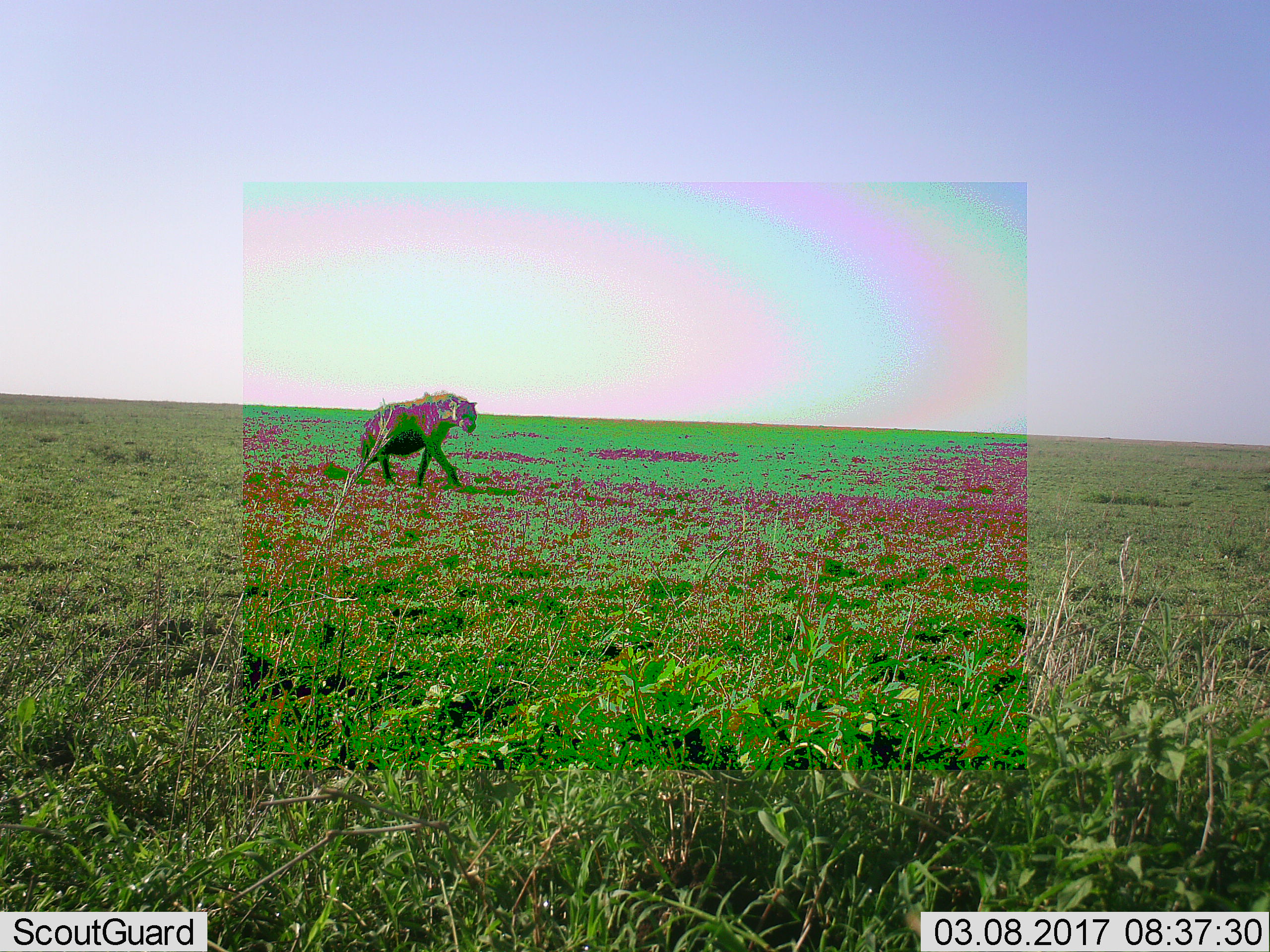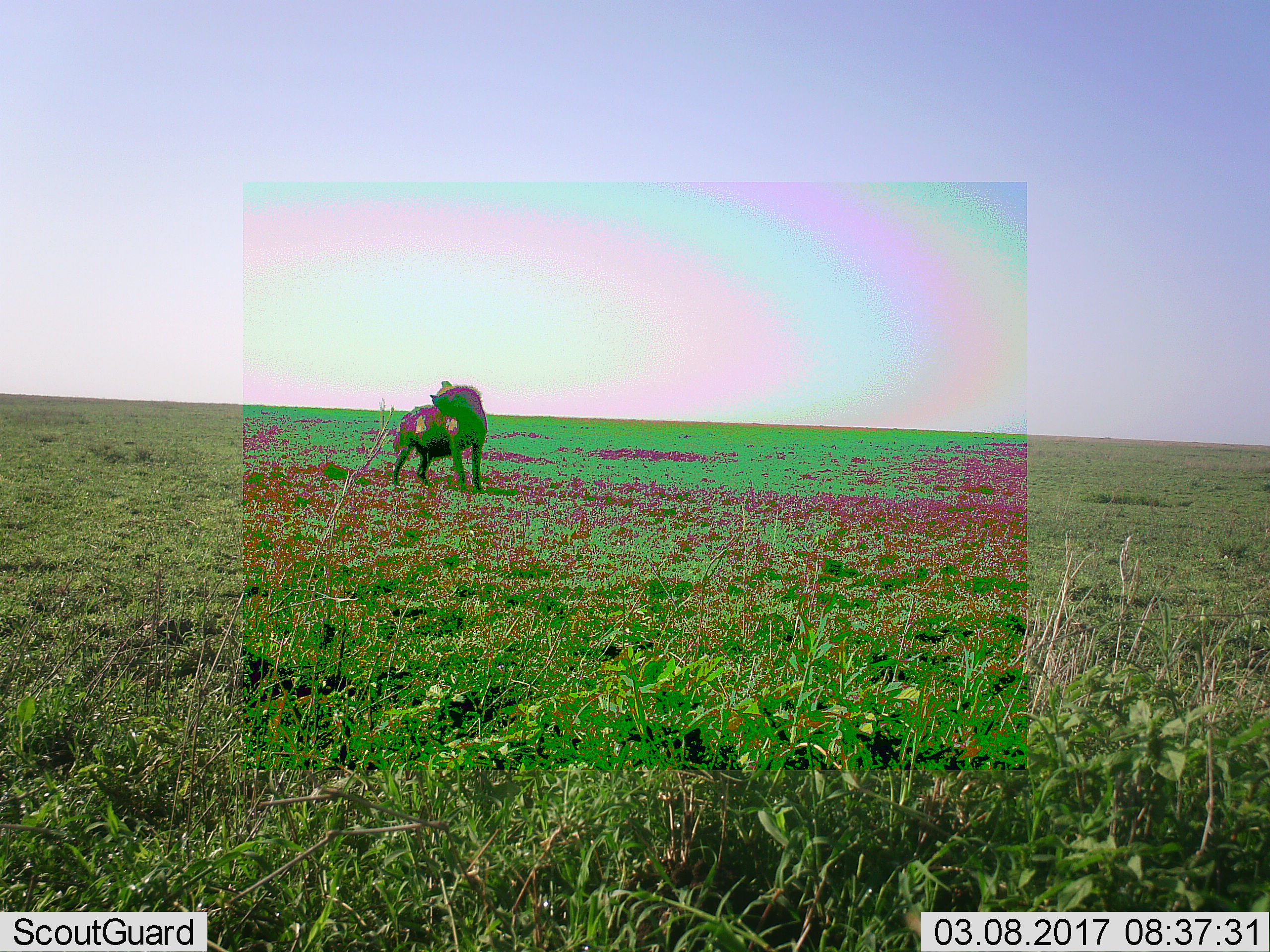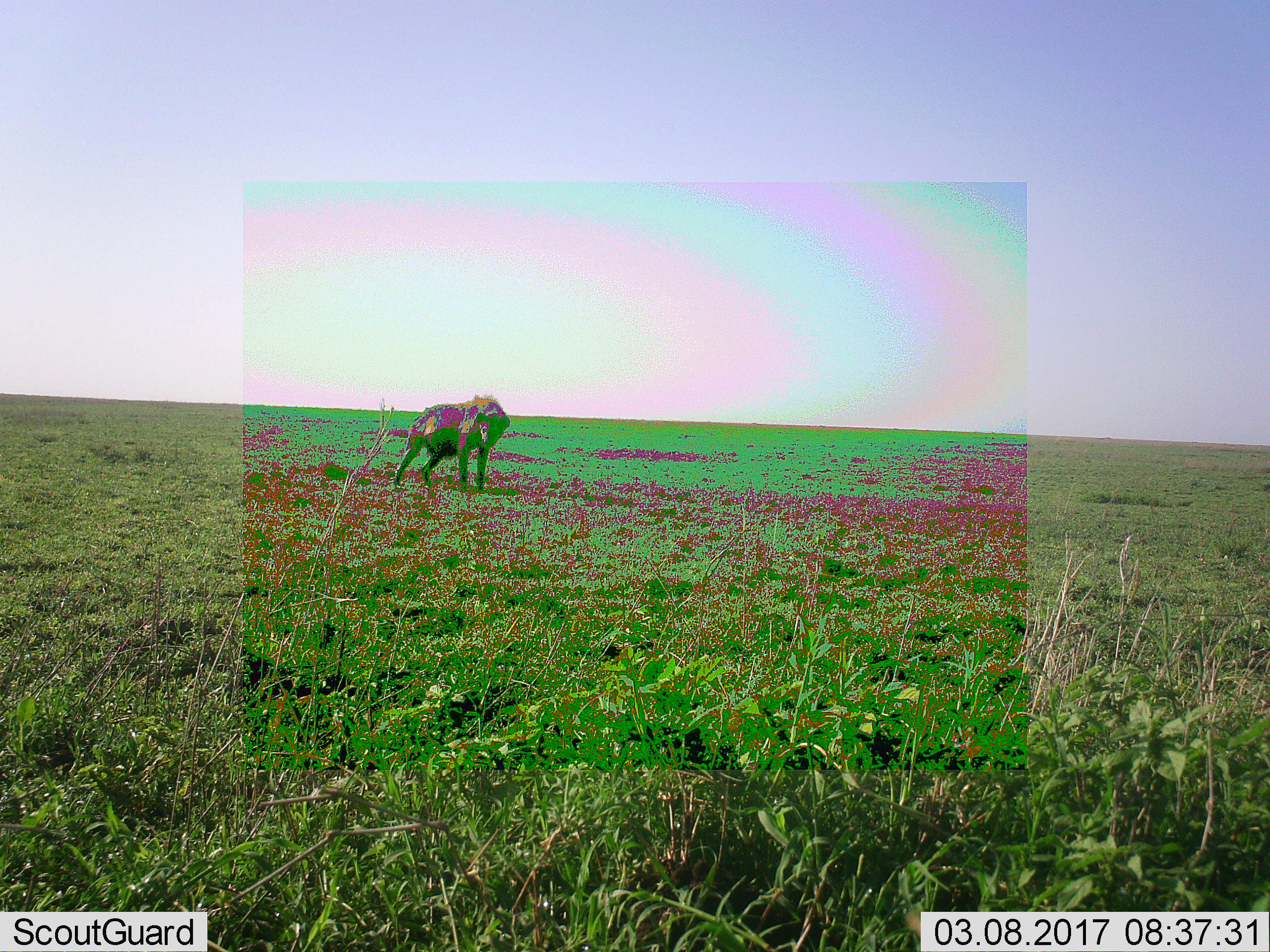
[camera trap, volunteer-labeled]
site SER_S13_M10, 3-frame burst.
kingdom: Animalia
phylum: Chordata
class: Mammalia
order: Carnivora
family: Hyaenidae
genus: Crocuta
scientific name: Crocuta crocuta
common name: spotted hyena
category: hyenaspotted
Hyenaspotted (spotted hyena) (Crocuta crocuta), count 1. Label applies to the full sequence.